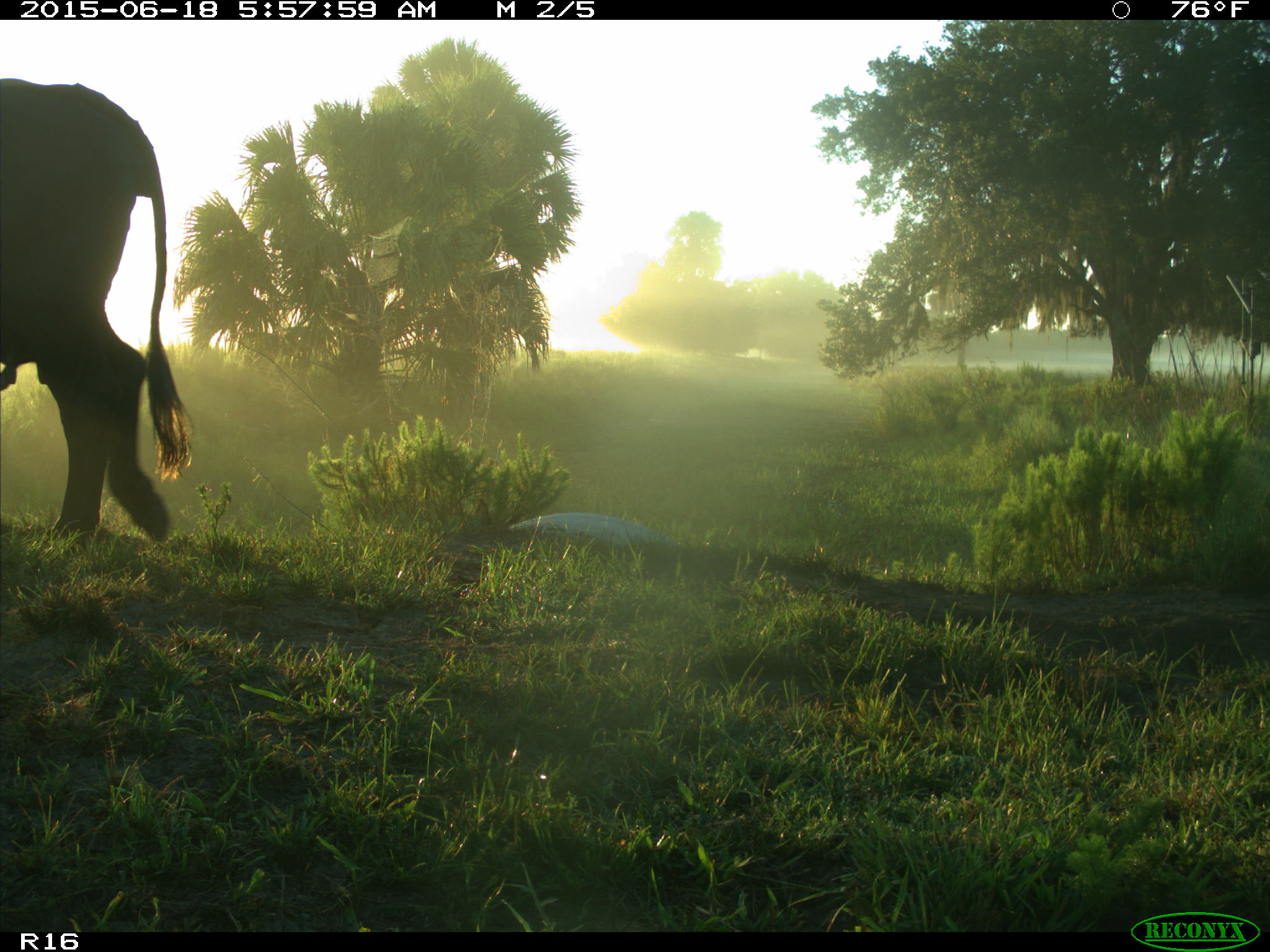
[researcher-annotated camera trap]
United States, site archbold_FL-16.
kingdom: Animalia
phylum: Chordata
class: Mammalia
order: Artiodactyla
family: Bovidae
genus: Bos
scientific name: Bos taurus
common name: domestic cow